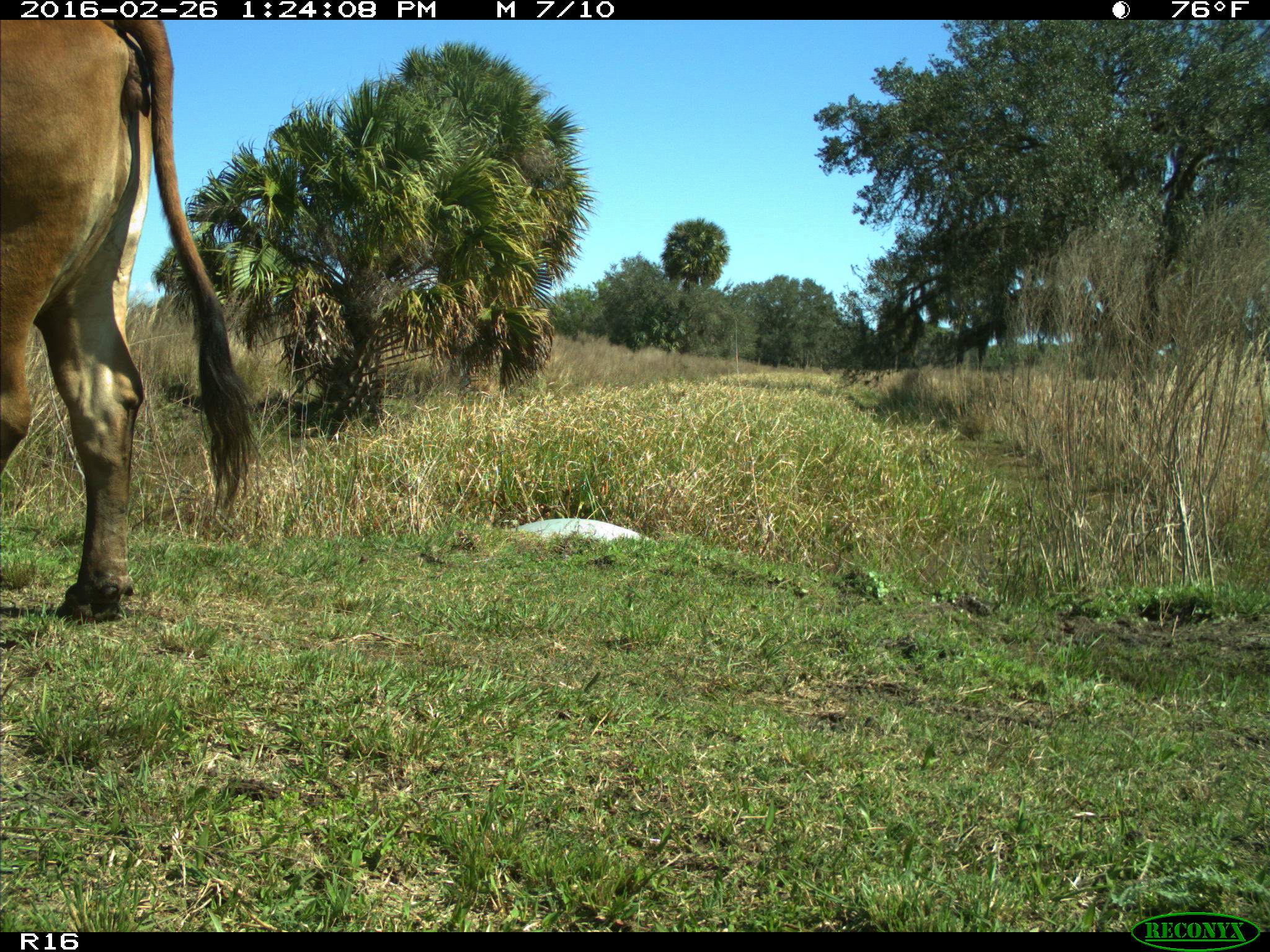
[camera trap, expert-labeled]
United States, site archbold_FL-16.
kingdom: Animalia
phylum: Chordata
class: Mammalia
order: Artiodactyla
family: Bovidae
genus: Bos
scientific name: Bos taurus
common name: domestic cow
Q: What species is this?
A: Bos taurus (domestic cow).